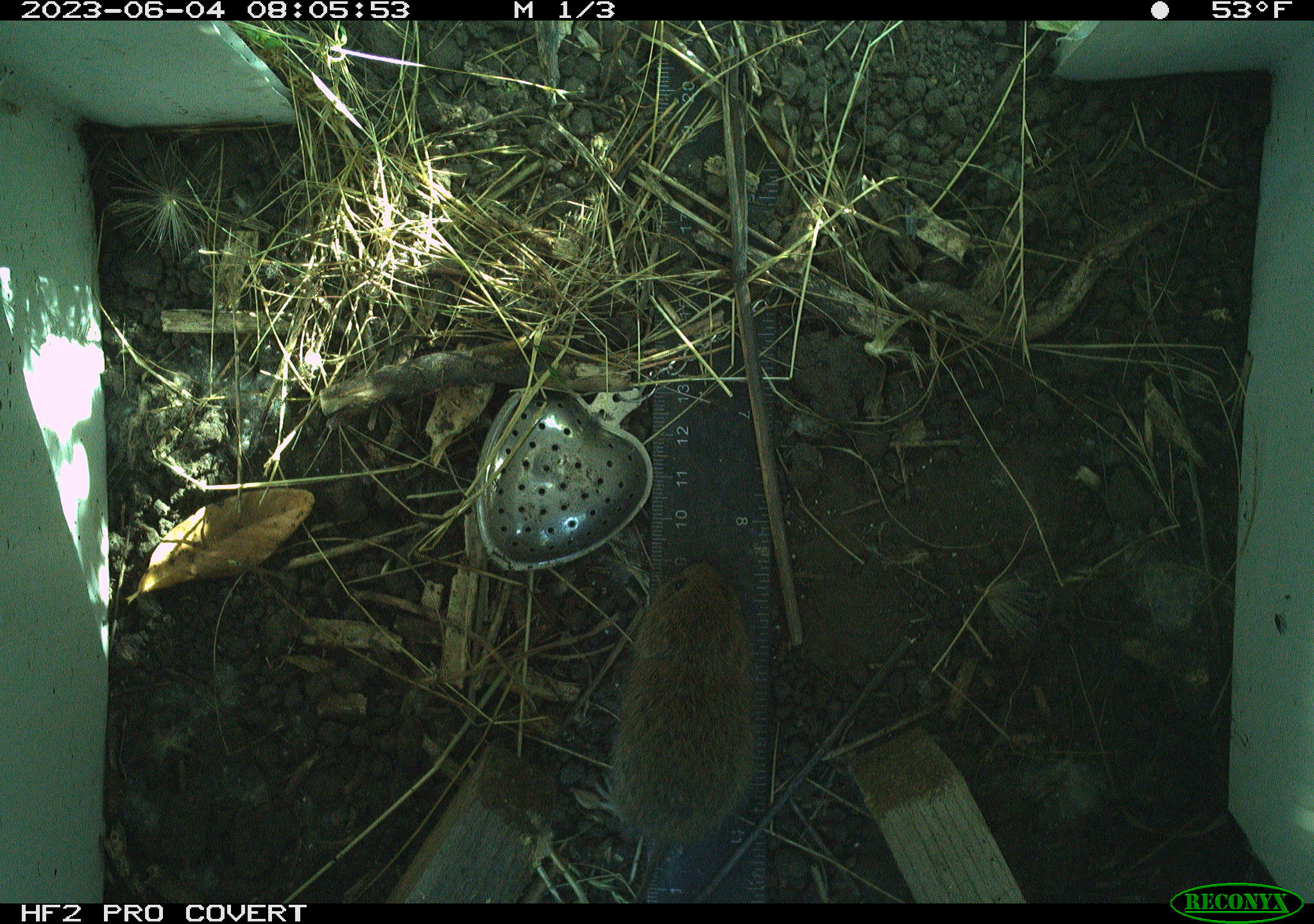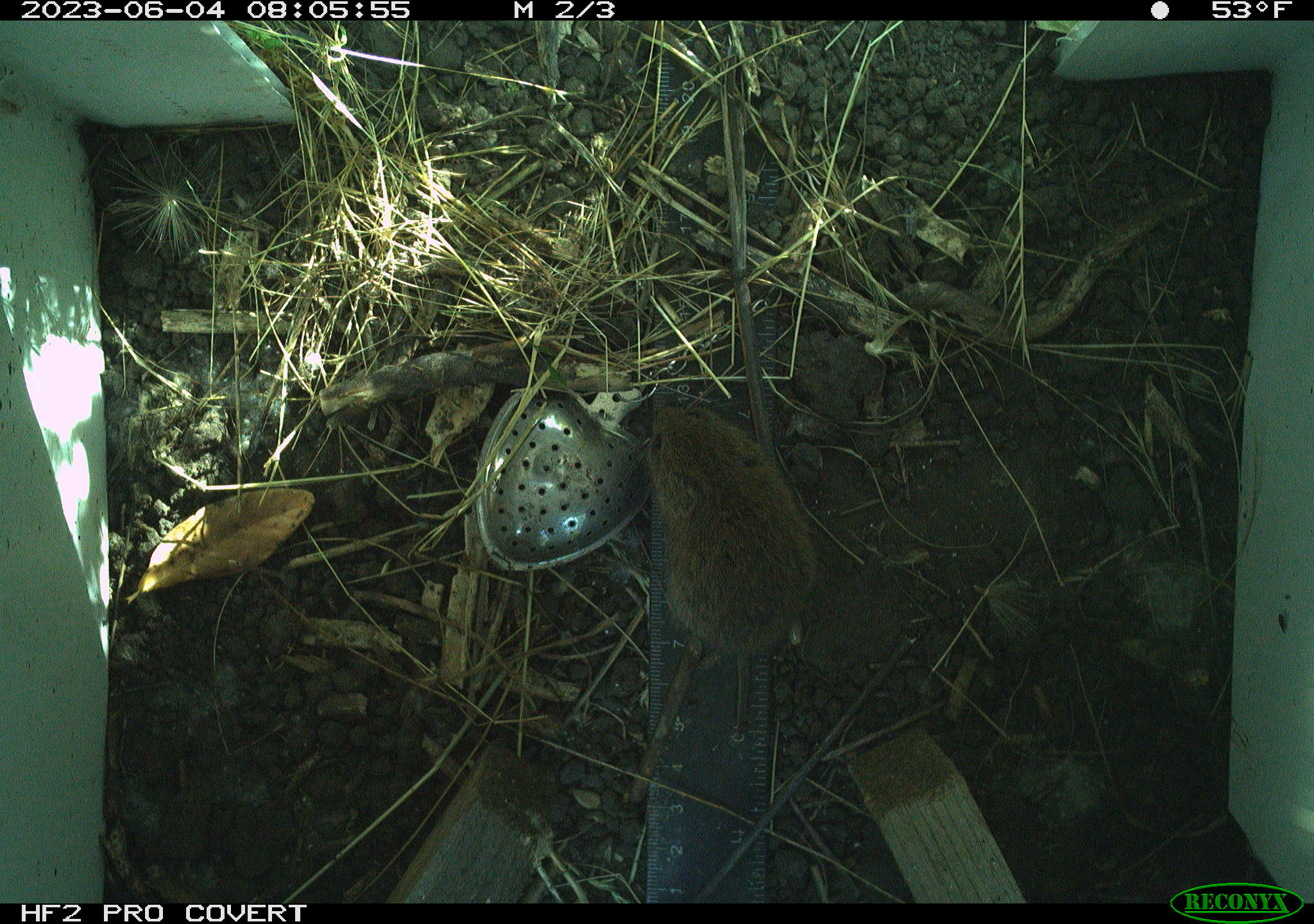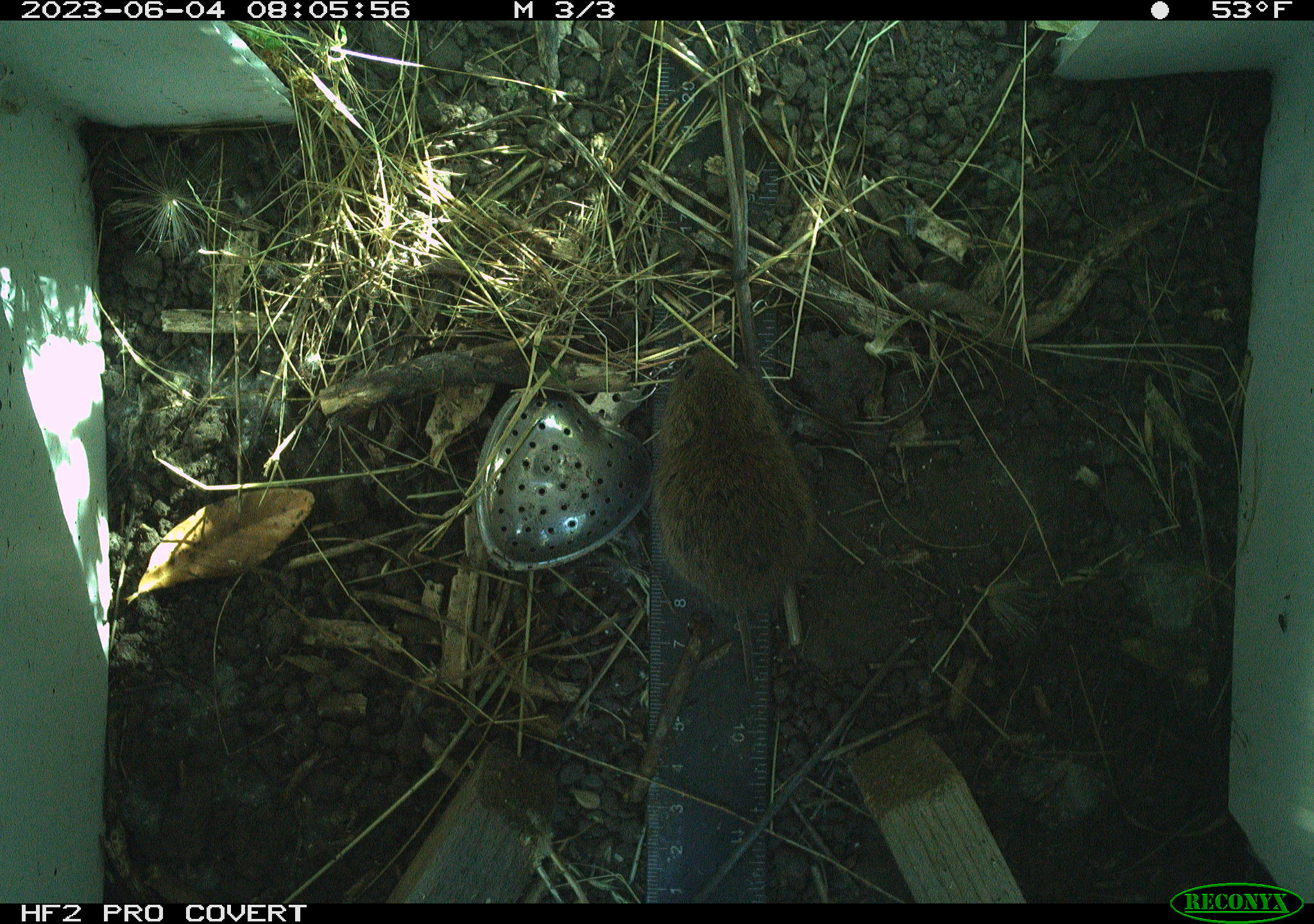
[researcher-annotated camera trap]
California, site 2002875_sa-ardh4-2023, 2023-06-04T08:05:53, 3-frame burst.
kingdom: Animalia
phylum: Chordata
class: Mammalia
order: Rodentia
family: Cricetidae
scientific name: Arvicolinae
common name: voles, lemmings, and muskrats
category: arvicolinae subfamily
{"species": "arvicolinae subfamily (voles, lemmings, and muskrats) (Arvicolinae)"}